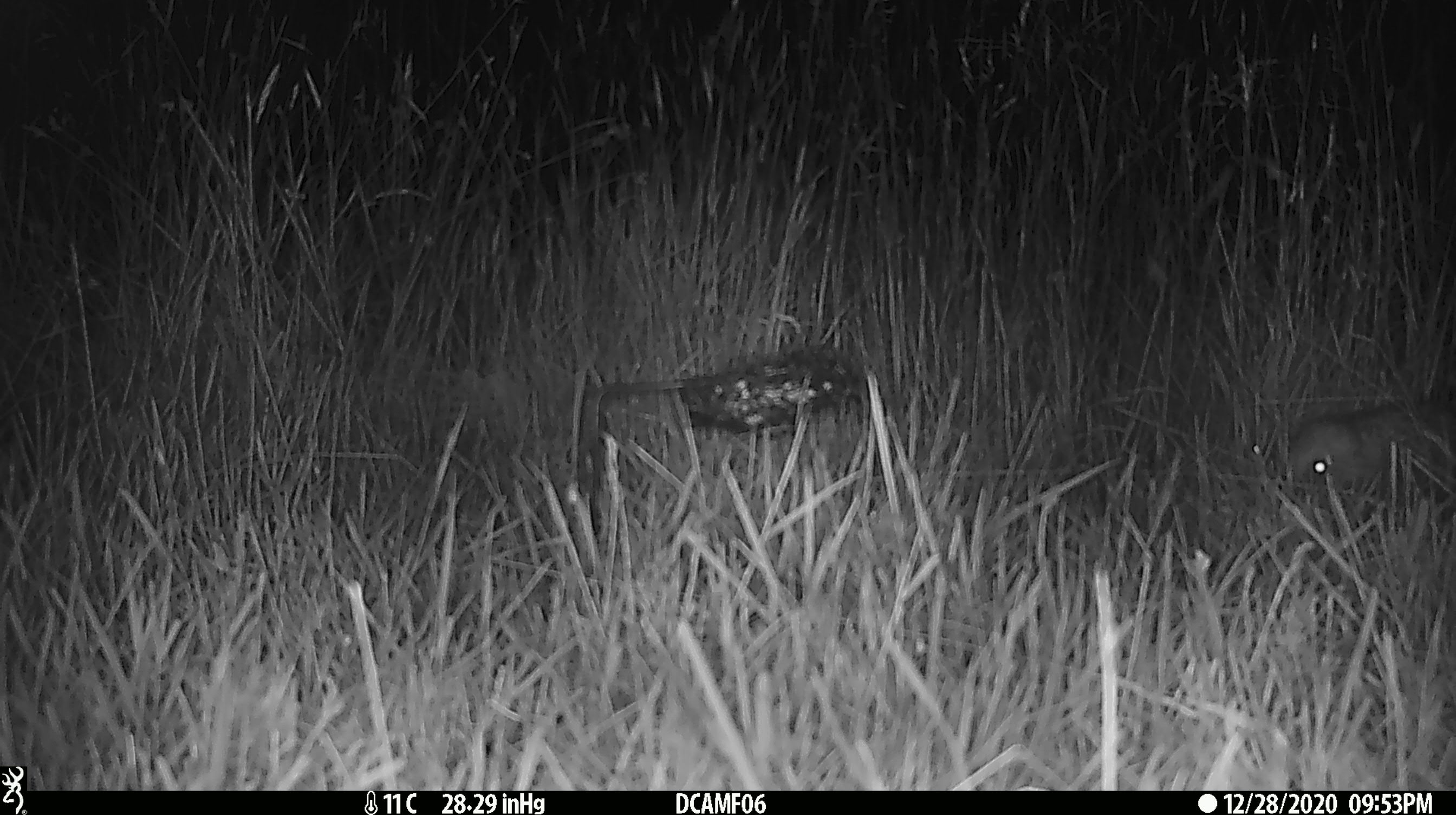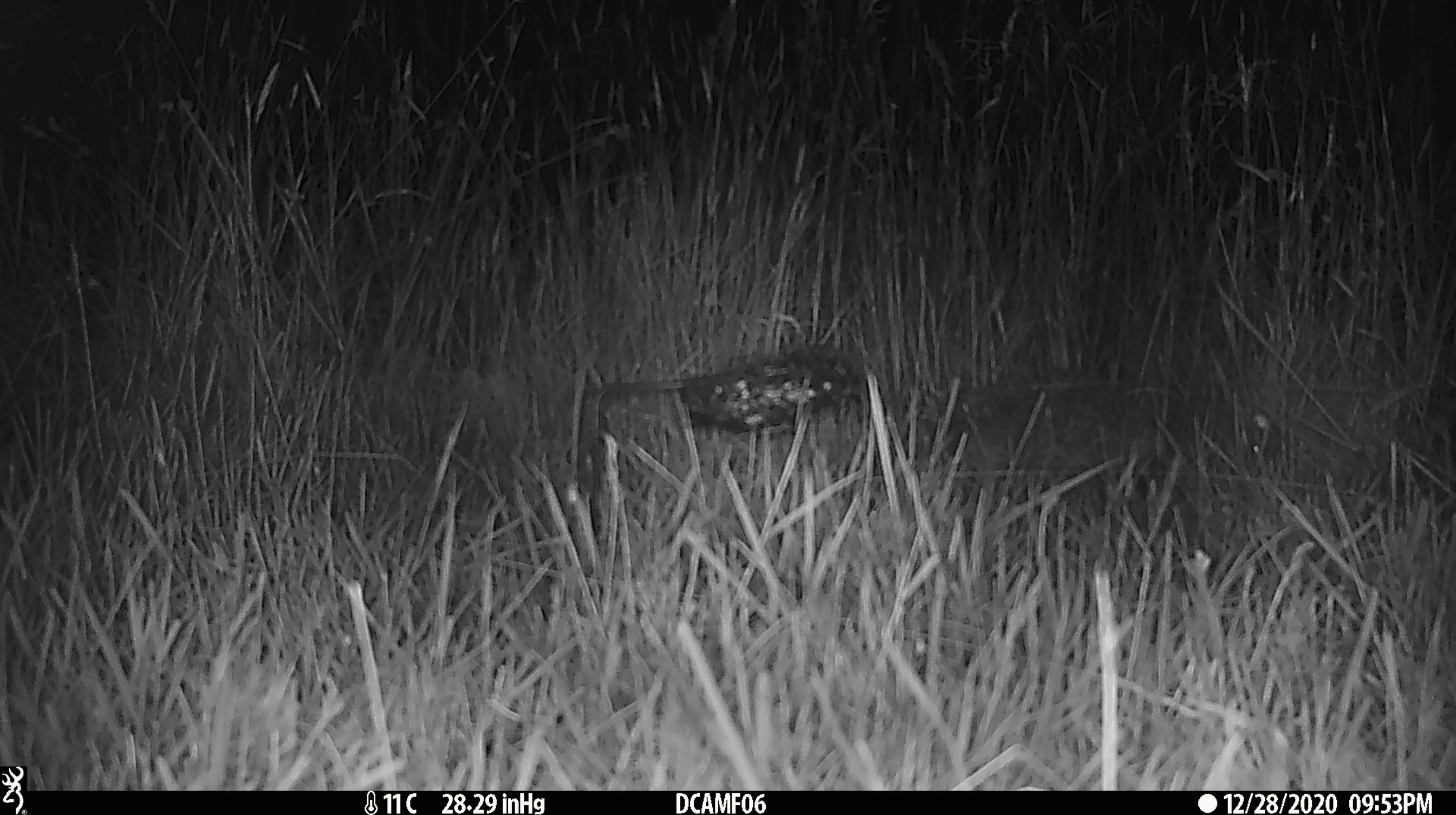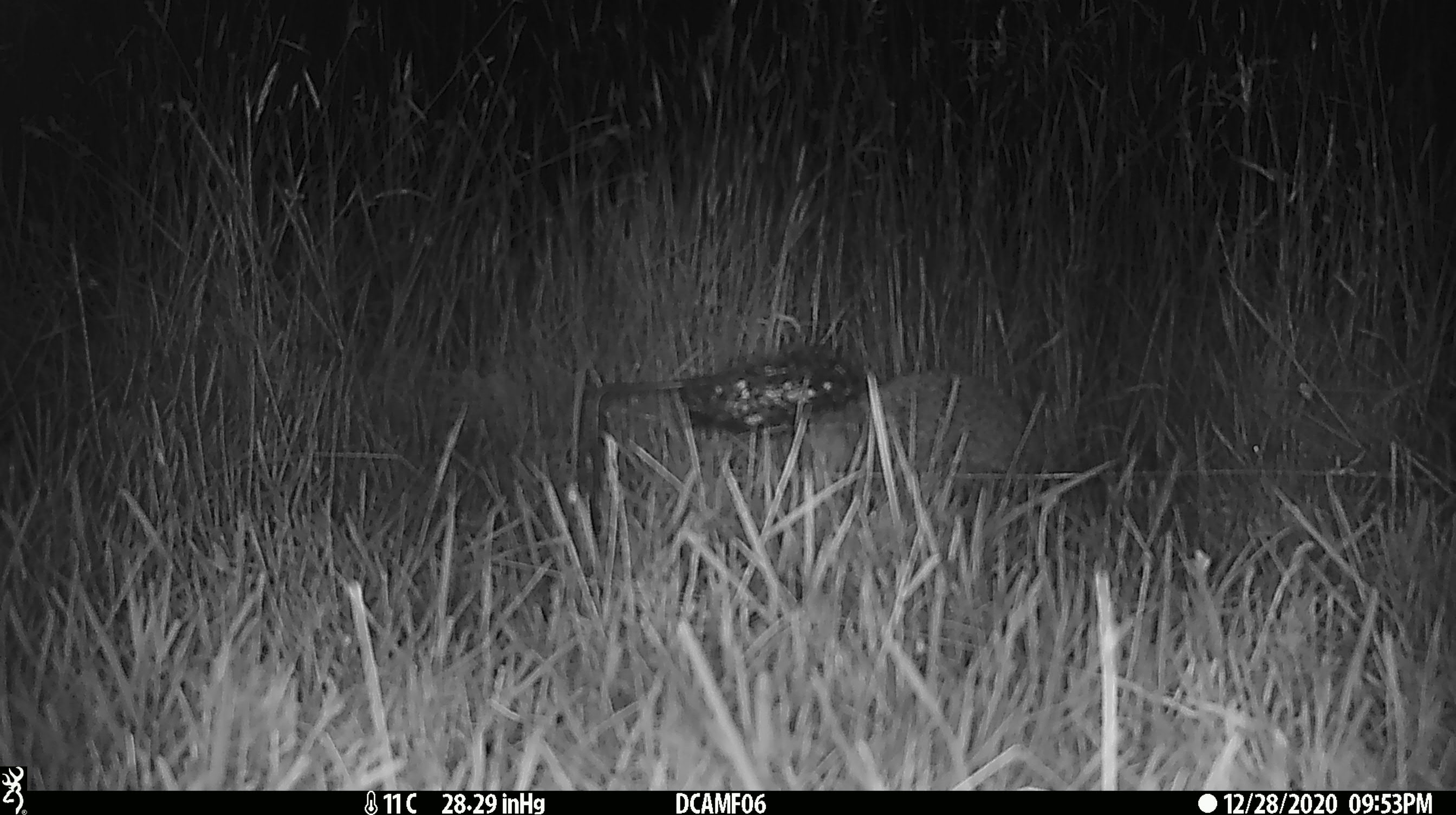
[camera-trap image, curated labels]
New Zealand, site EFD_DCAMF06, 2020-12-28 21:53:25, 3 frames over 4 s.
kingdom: Animalia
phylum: Chordata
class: Mammalia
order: Eulipotyphla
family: Erinaceidae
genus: Erinaceus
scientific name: Erinaceus europaeus europaeus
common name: european hedgehog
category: hedgehog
Hedgehog (european hedgehog) (Erinaceus europaeus europaeus).